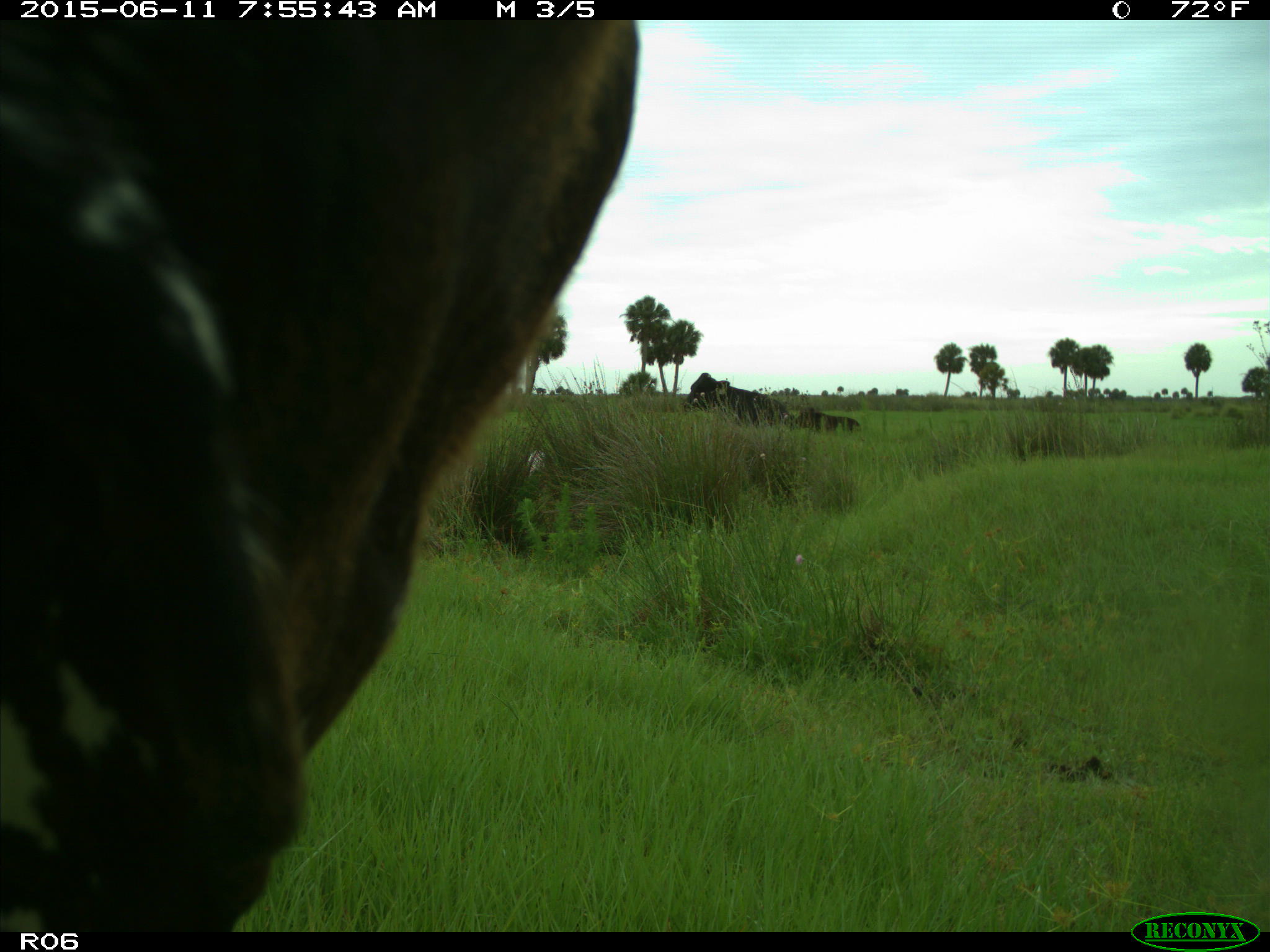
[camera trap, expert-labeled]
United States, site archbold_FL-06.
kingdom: Animalia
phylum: Chordata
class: Mammalia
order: Artiodactyla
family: Bovidae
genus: Bos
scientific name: Bos taurus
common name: domestic cow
Bos taurus (domestic cow).